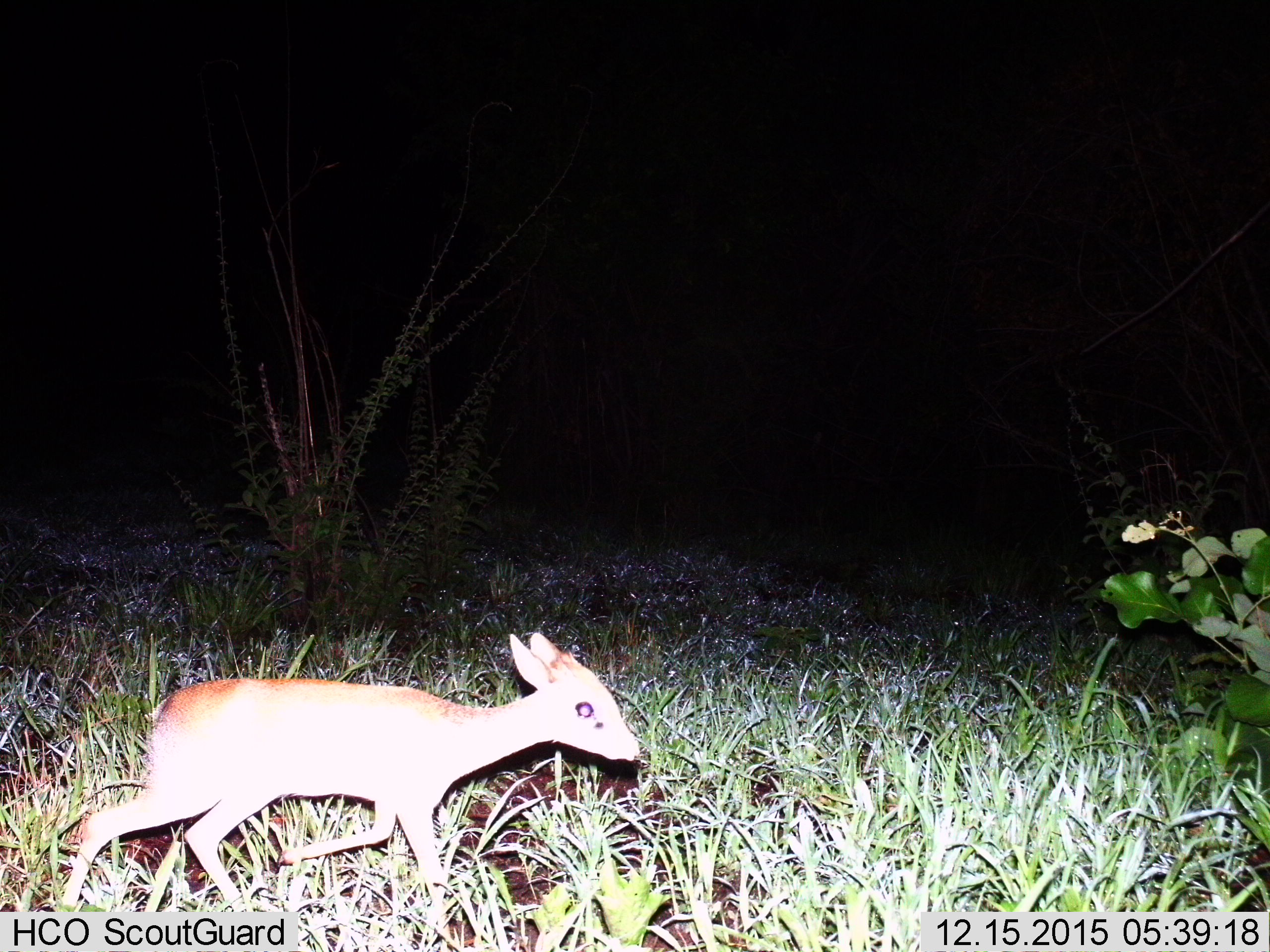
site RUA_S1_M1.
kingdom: Animalia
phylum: Chordata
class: Mammalia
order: Artiodactyla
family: Bovidae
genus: Madoqua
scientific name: Madoqua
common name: dik-dik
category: dikdik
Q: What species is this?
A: Dikdik (dik-dik) (Madoqua).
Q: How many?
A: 1.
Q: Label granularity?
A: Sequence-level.